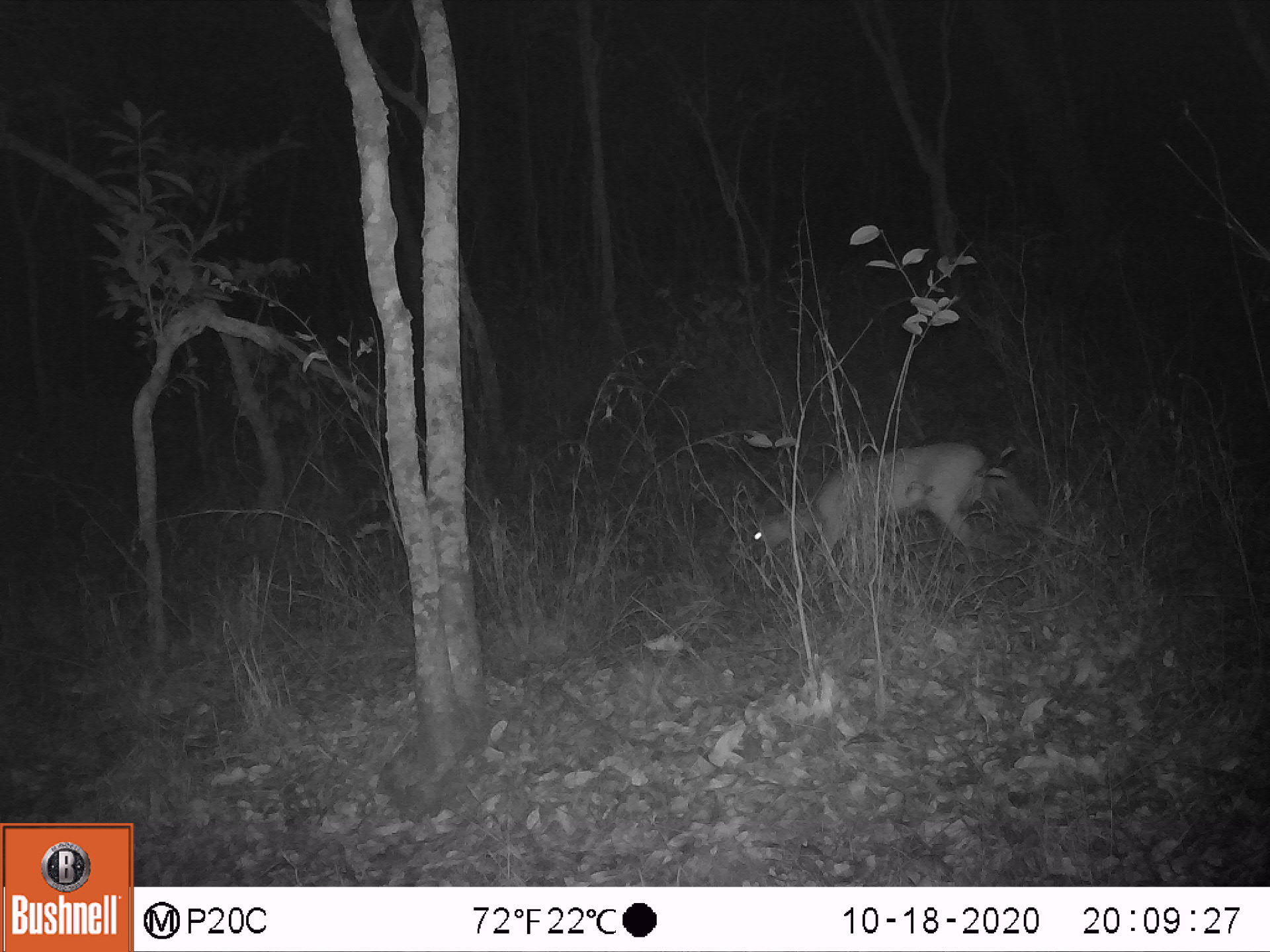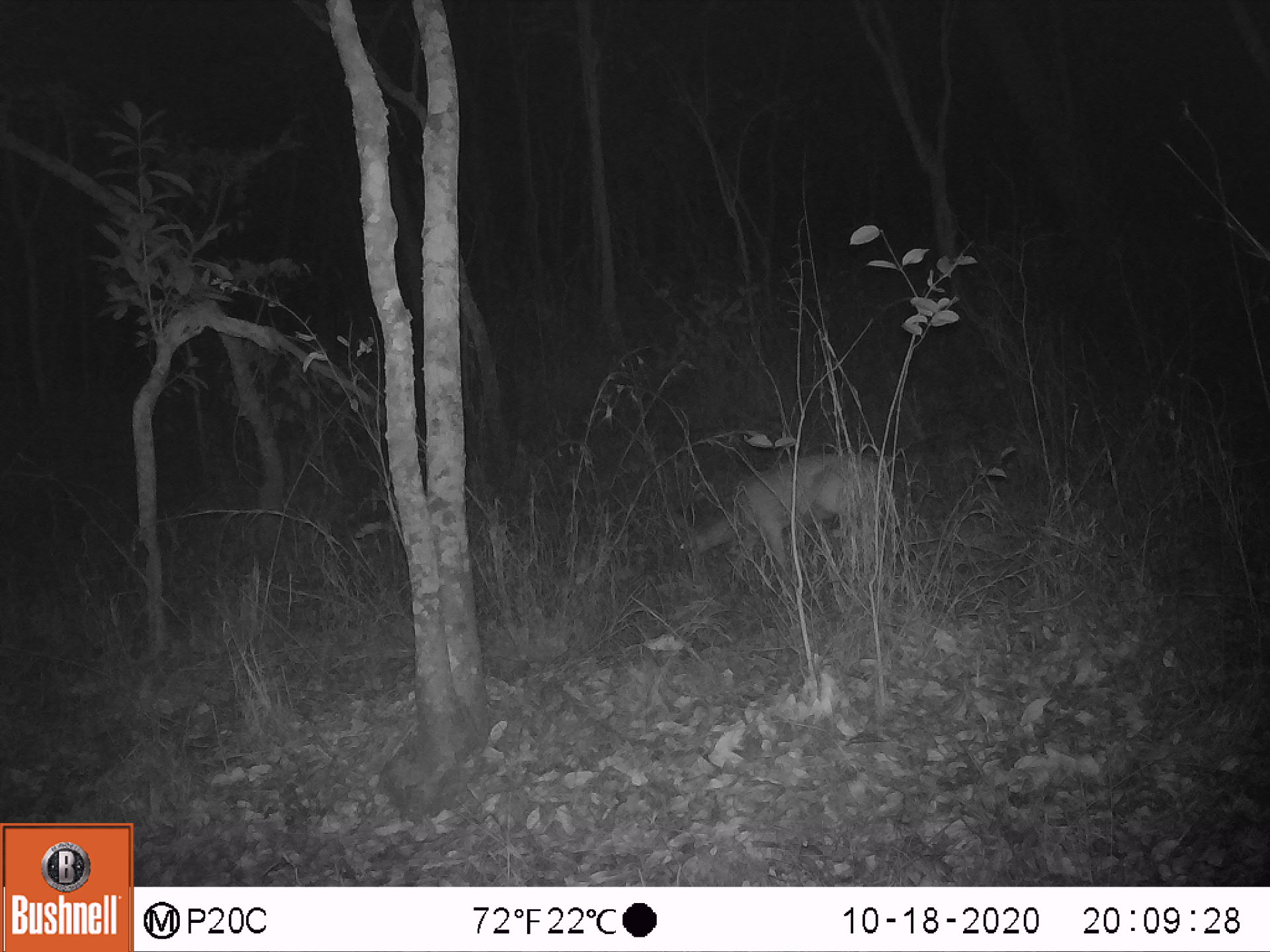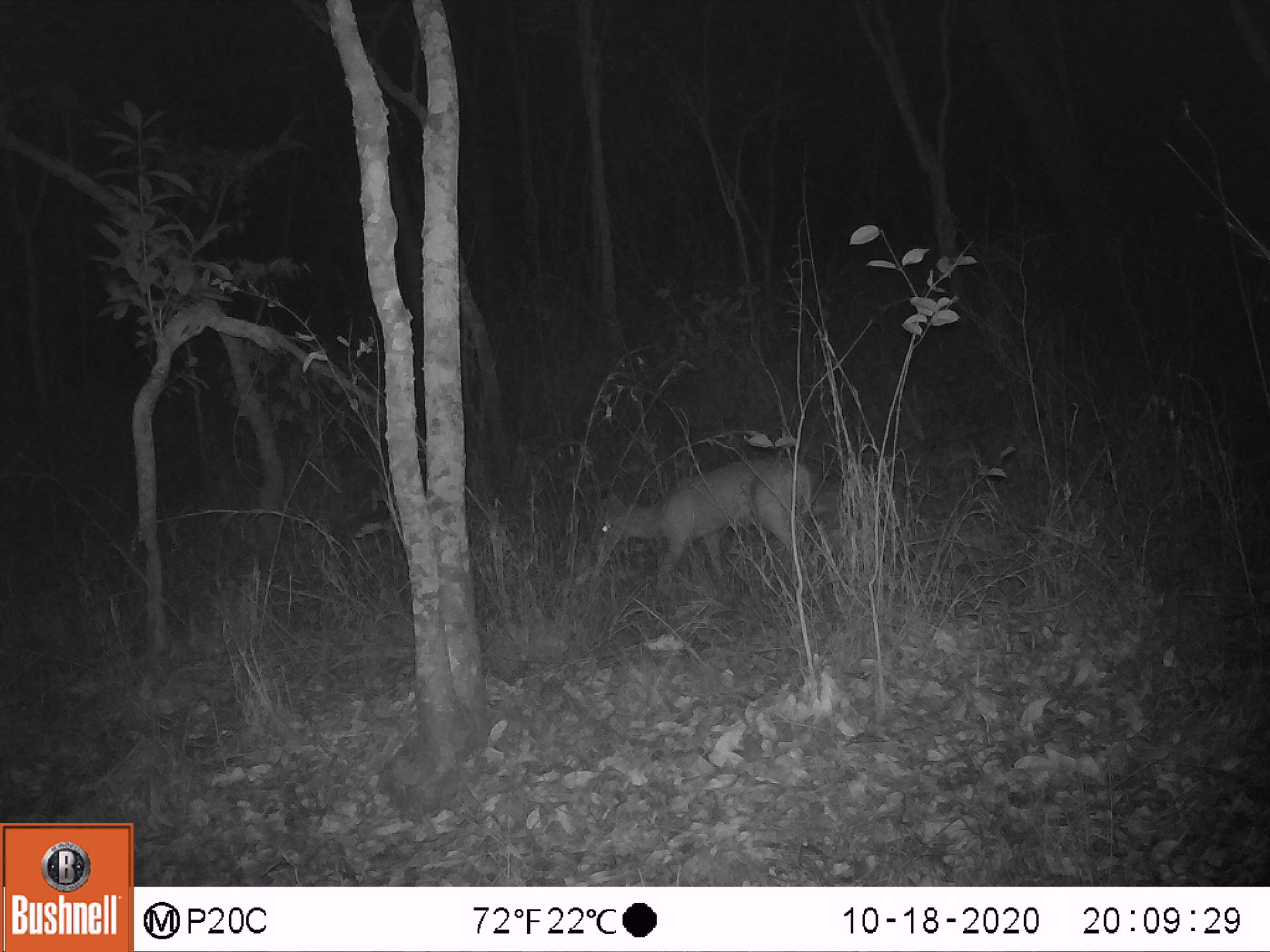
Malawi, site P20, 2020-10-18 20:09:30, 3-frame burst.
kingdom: Animalia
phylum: Chordata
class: Mammalia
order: Artiodactyla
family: Bovidae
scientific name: Antilopinae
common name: small antelope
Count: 1.